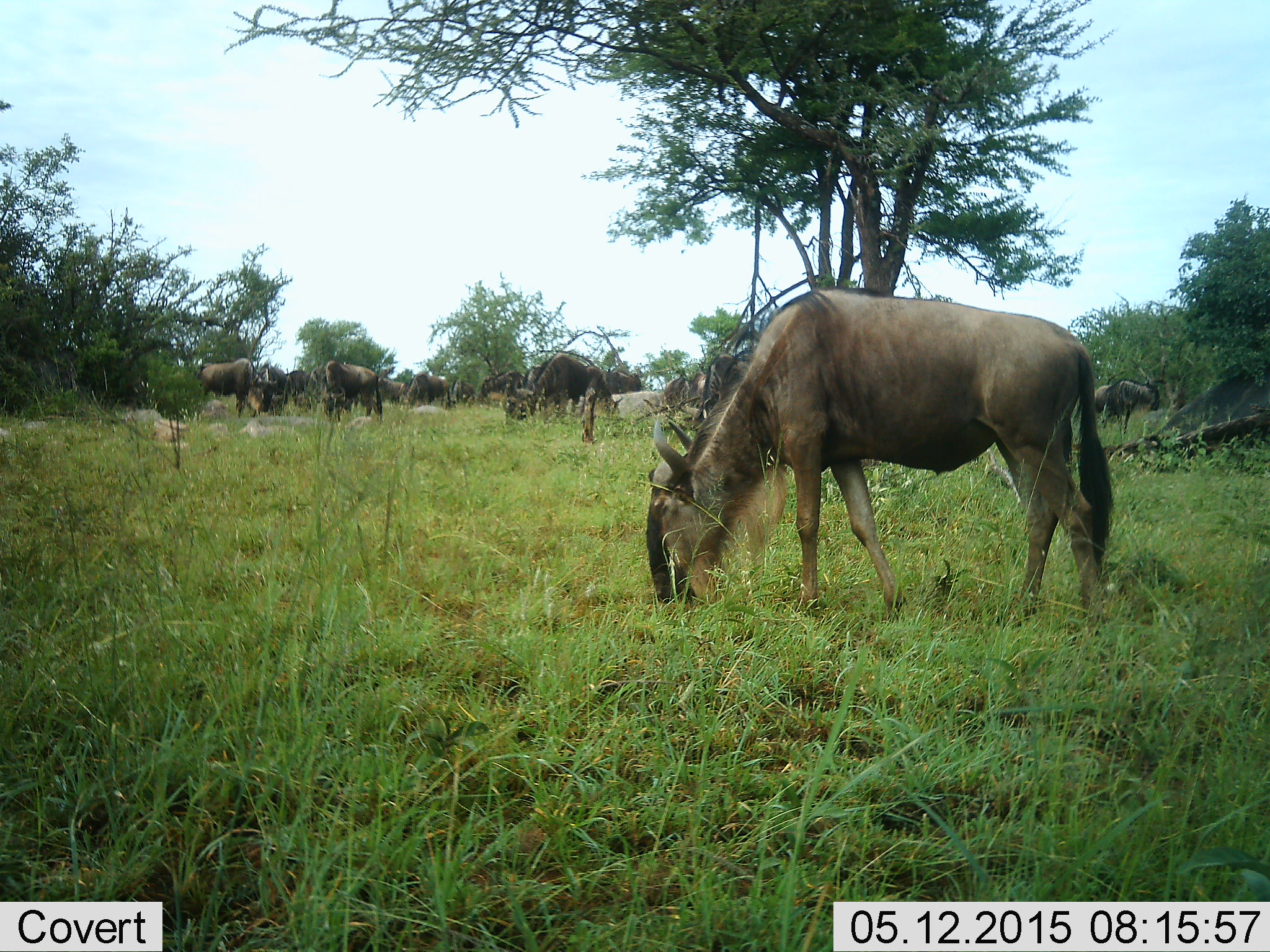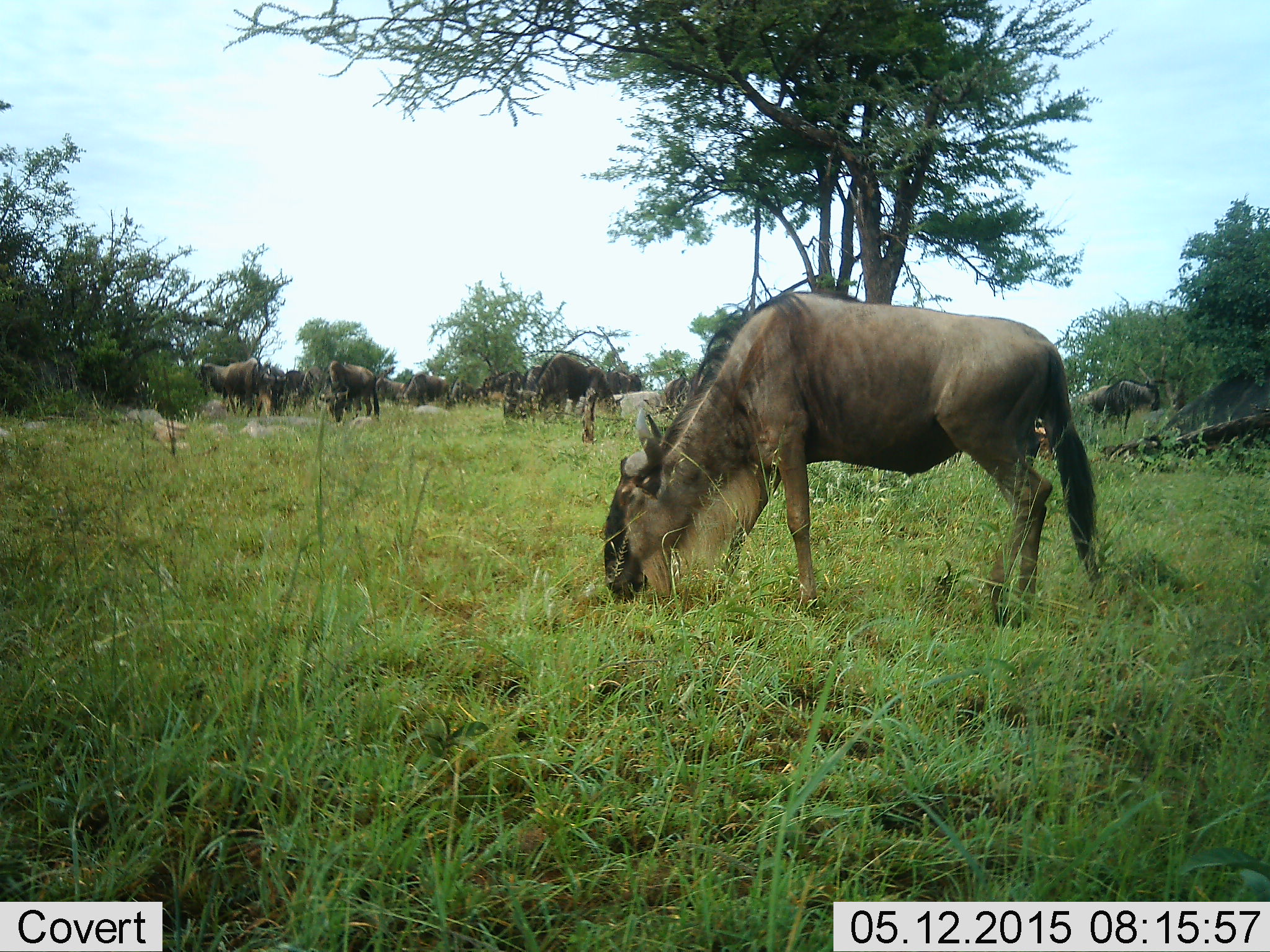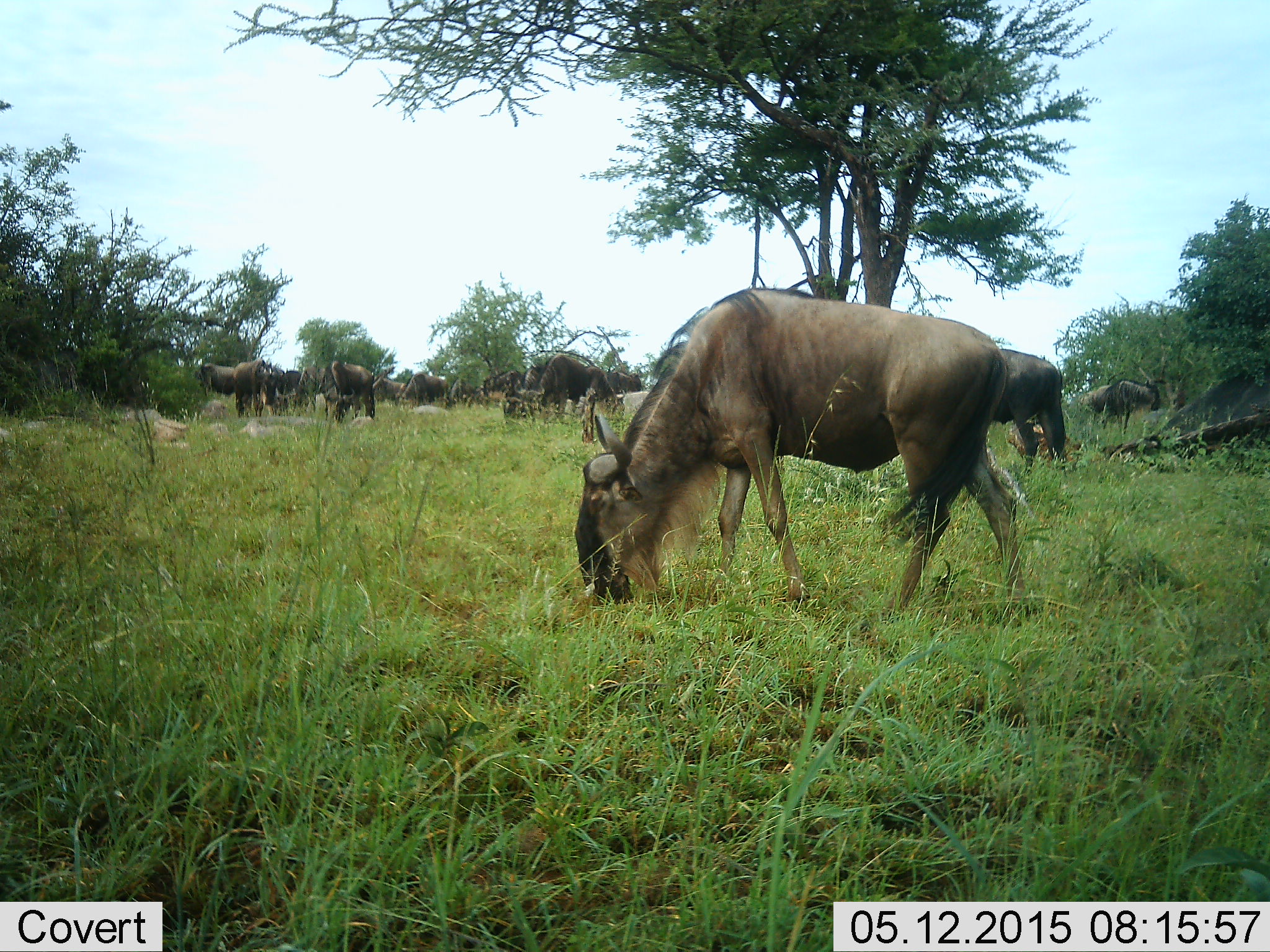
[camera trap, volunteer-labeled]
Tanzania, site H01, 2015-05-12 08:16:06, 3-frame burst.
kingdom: Animalia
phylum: Chordata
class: Mammalia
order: Artiodactyla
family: Bovidae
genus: Connochaetes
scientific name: Connochaetes taurinus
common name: blue wildebeest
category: wildebeest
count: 11-50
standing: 60%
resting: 0%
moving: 20%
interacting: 0%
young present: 0%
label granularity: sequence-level